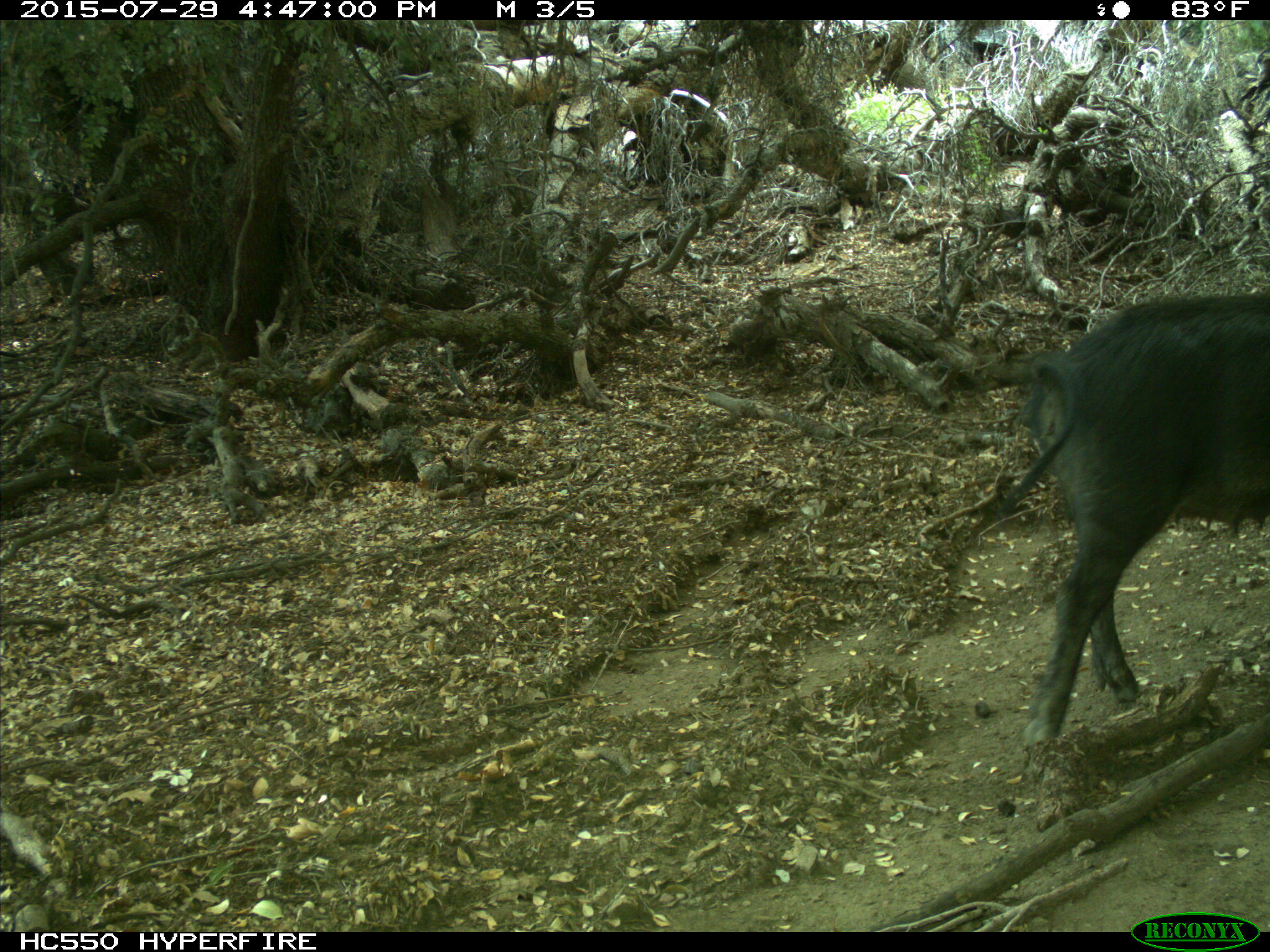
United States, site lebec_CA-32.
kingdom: Animalia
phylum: Chordata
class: Mammalia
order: Artiodactyla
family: Suidae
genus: Sus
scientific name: Sus scrofa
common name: wild boar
Sus scrofa (wild boar).